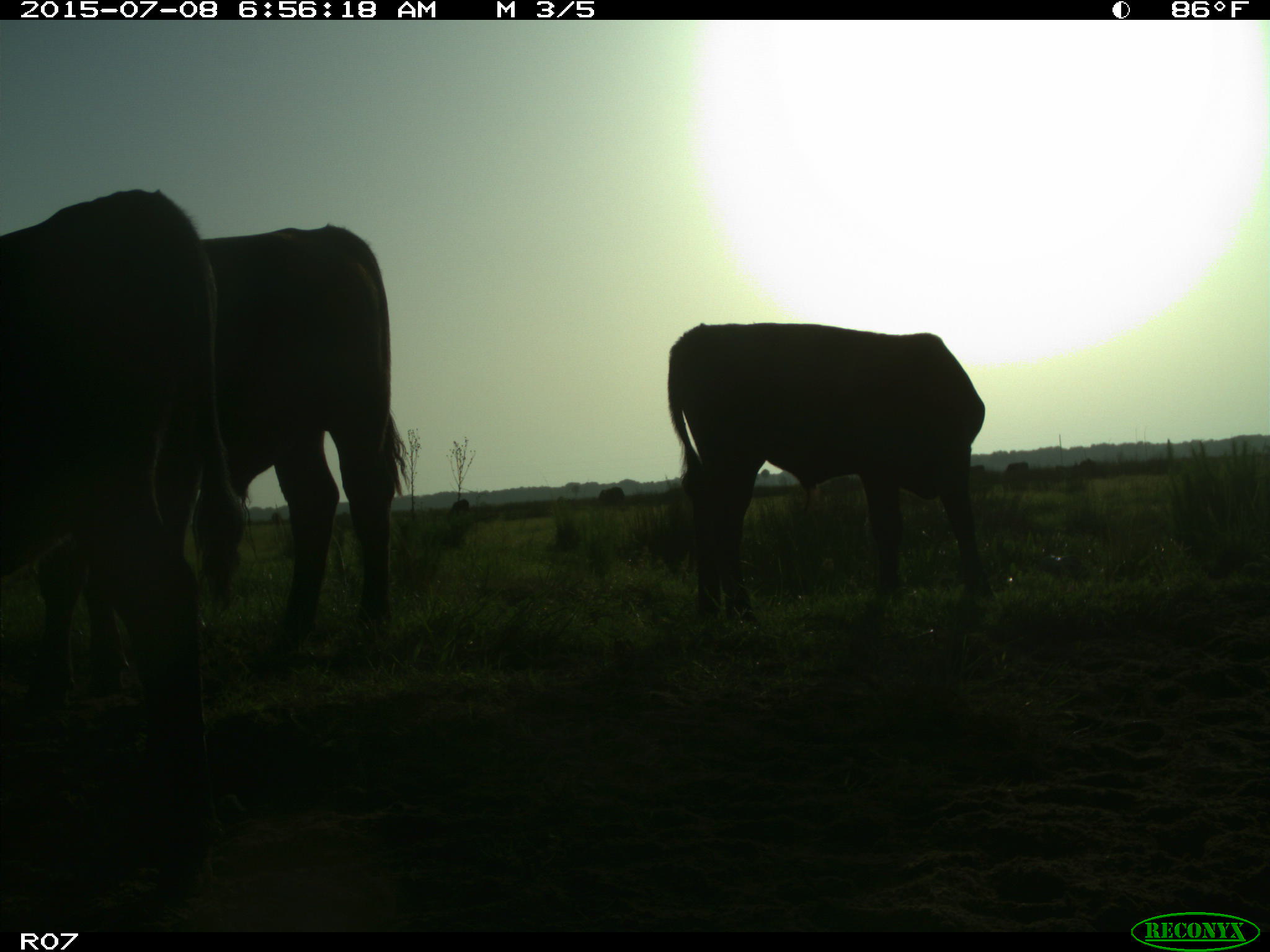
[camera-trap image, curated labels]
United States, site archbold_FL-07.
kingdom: Animalia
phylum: Chordata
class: Mammalia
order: Artiodactyla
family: Bovidae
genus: Bos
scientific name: Bos taurus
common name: domestic cow